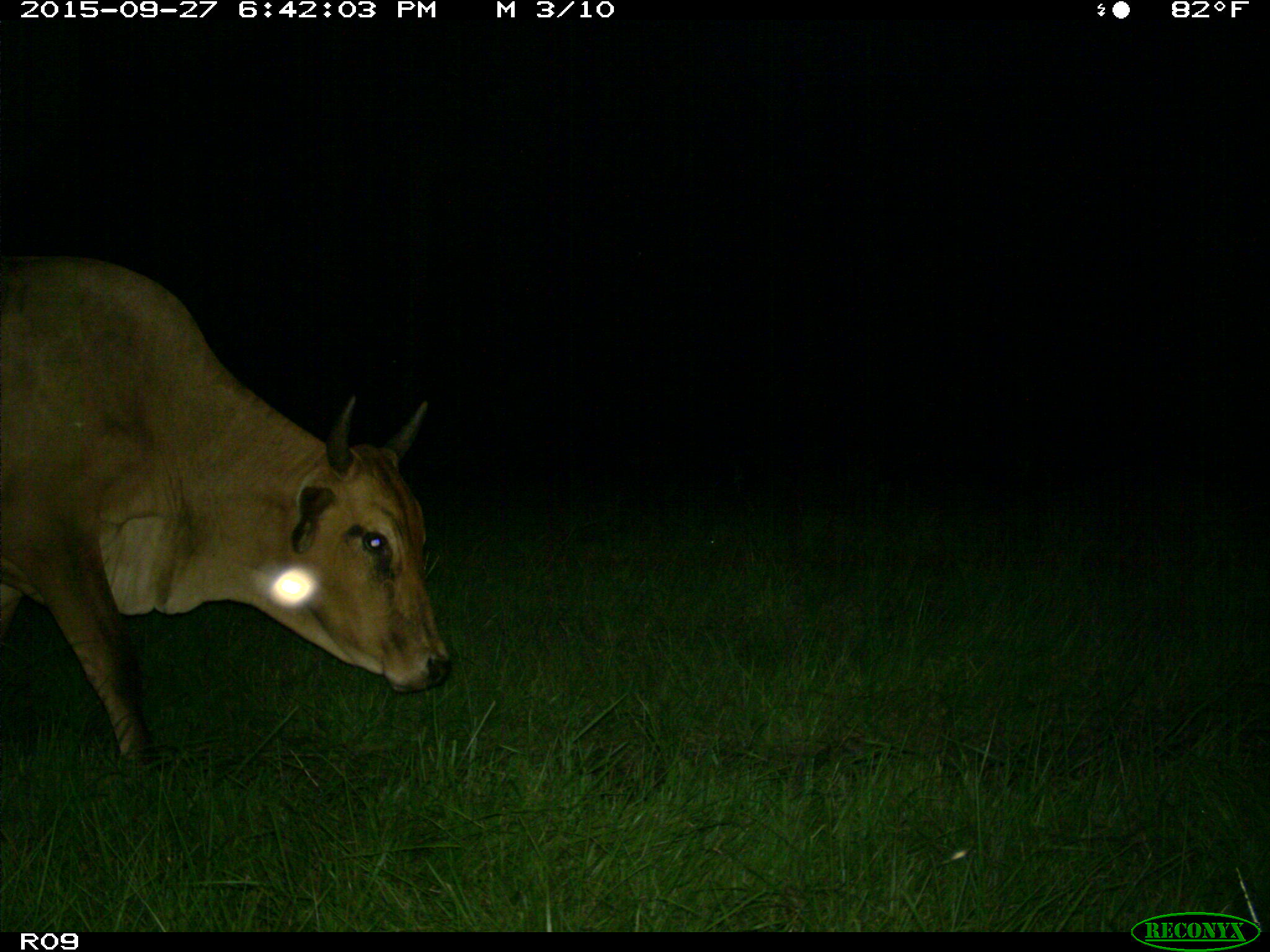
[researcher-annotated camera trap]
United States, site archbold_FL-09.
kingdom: Animalia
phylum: Chordata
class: Mammalia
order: Artiodactyla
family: Bovidae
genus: Bos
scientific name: Bos taurus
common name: domestic cow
Bos taurus (domestic cow).